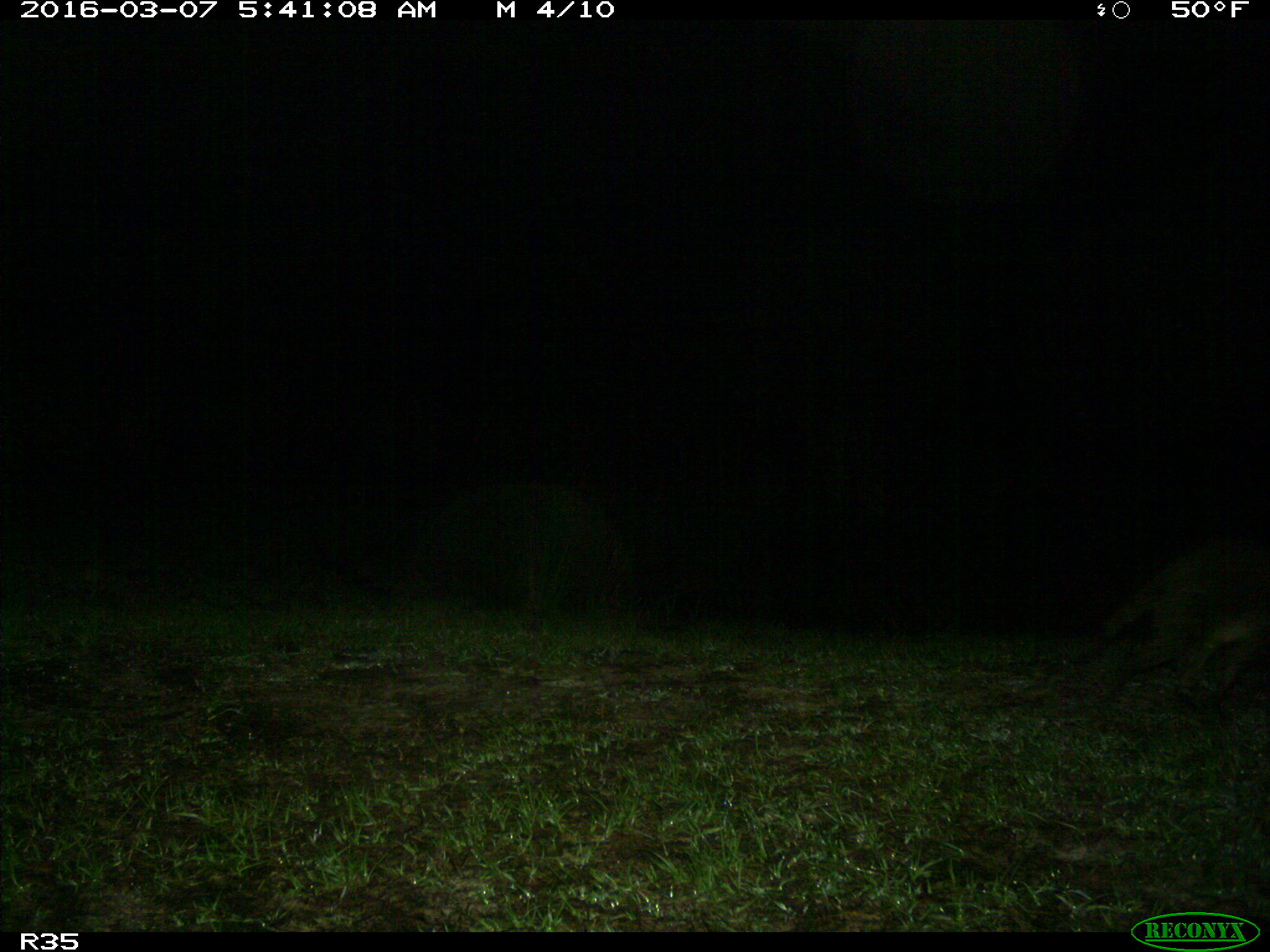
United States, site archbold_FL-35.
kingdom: Animalia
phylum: Chordata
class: Mammalia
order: Carnivora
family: Procyonidae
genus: Procyon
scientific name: Procyon lotor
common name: common raccoon